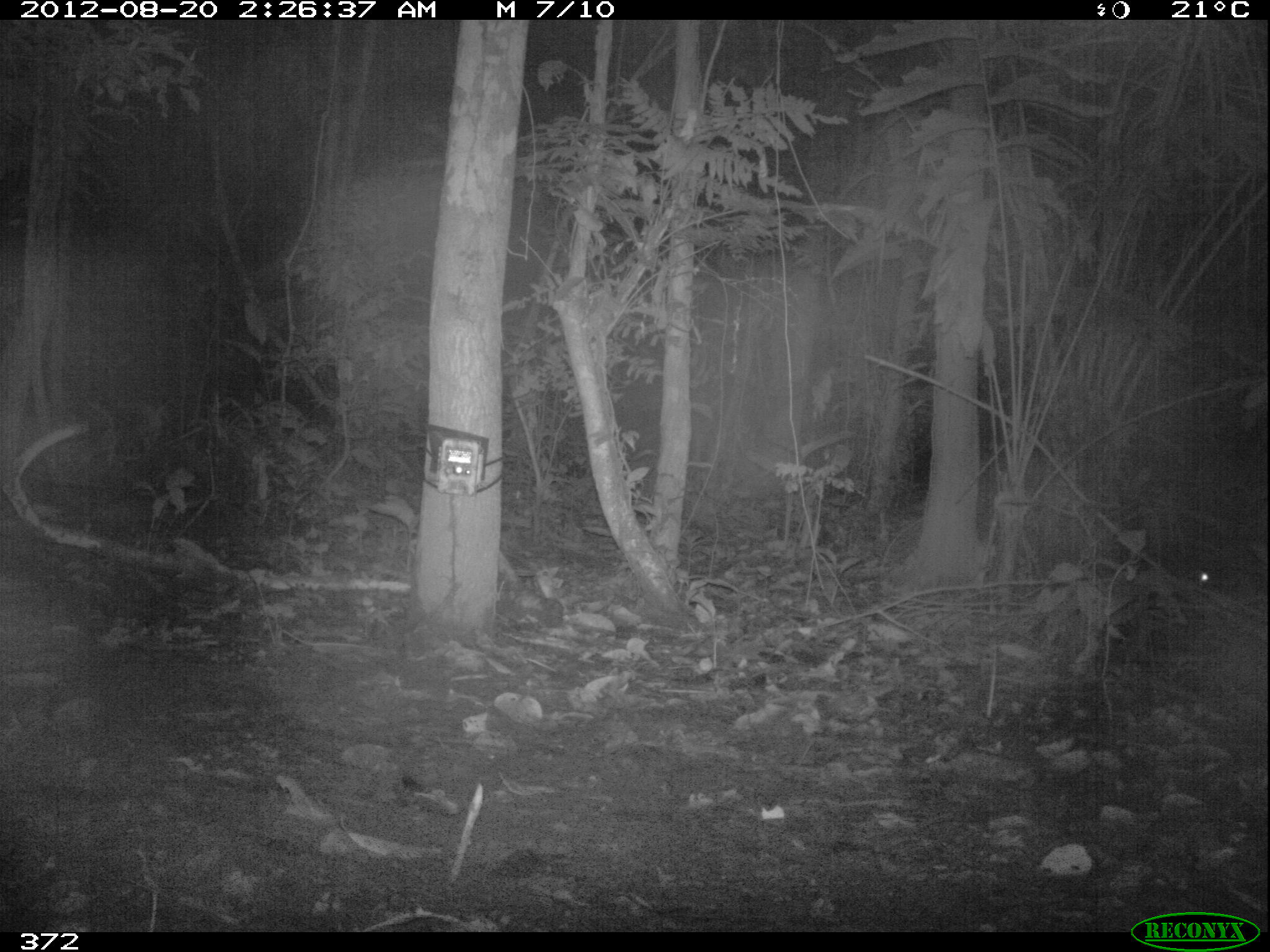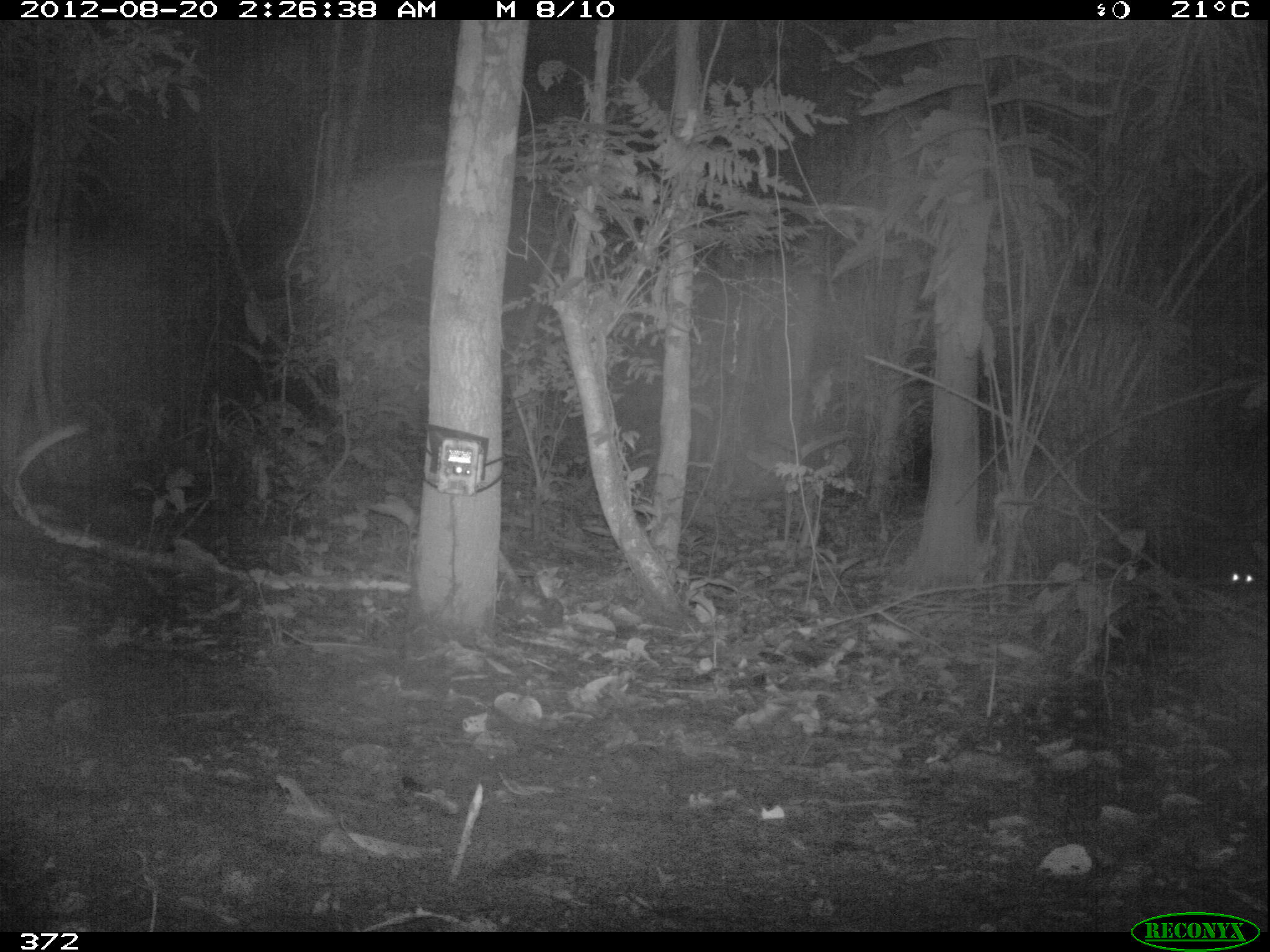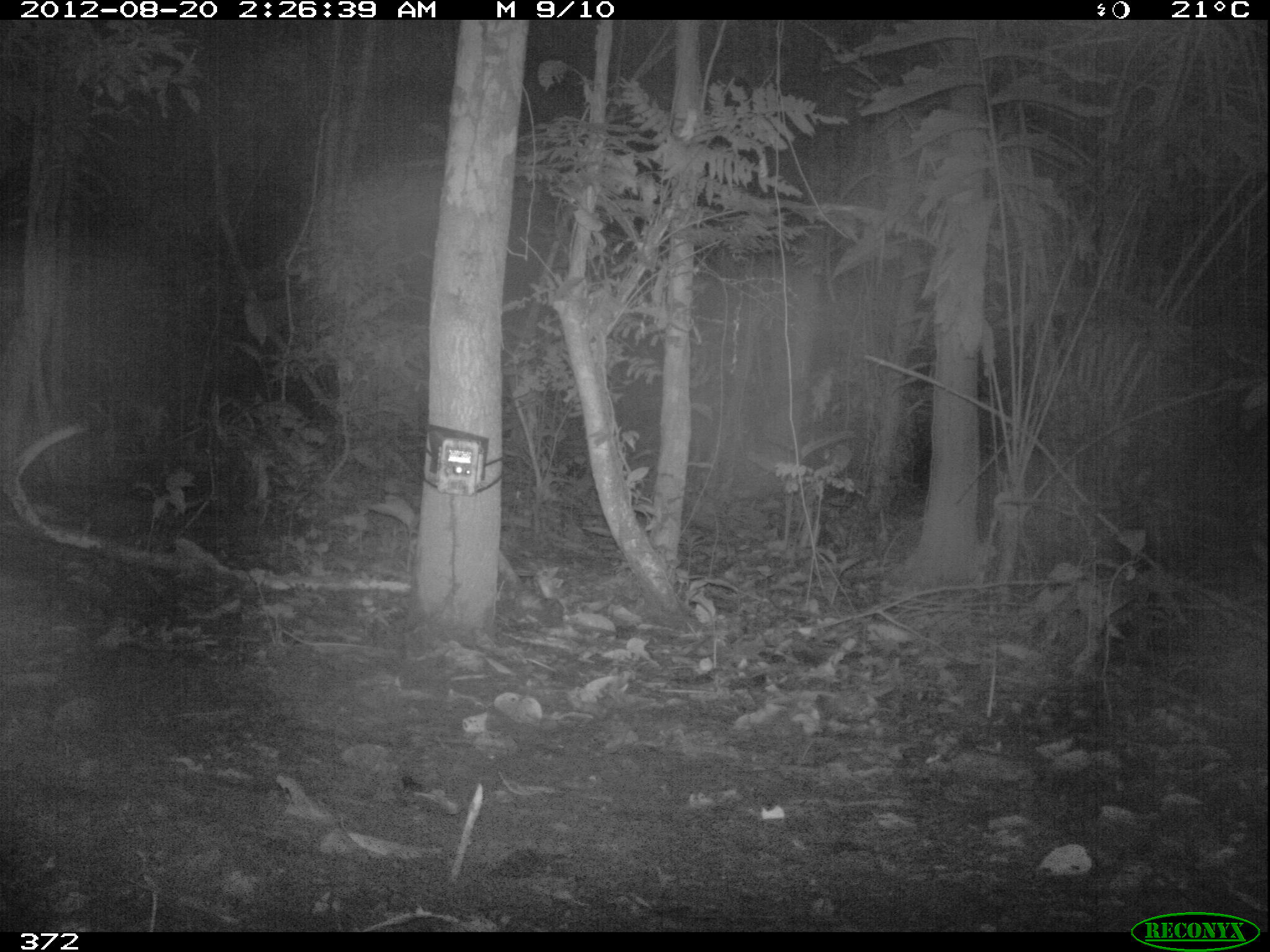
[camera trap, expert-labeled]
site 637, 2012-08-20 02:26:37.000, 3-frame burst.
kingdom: Animalia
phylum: Chordata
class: Mammalia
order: Rodentia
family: Cuniculidae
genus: Cuniculus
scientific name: Cuniculus paca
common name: spotted paca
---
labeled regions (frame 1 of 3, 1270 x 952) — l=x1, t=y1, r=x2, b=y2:
cuniculus paca: l=1180, t=563, r=1221, b=589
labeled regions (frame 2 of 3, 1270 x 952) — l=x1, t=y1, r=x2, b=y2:
cuniculus paca: l=1212, t=557, r=1269, b=593